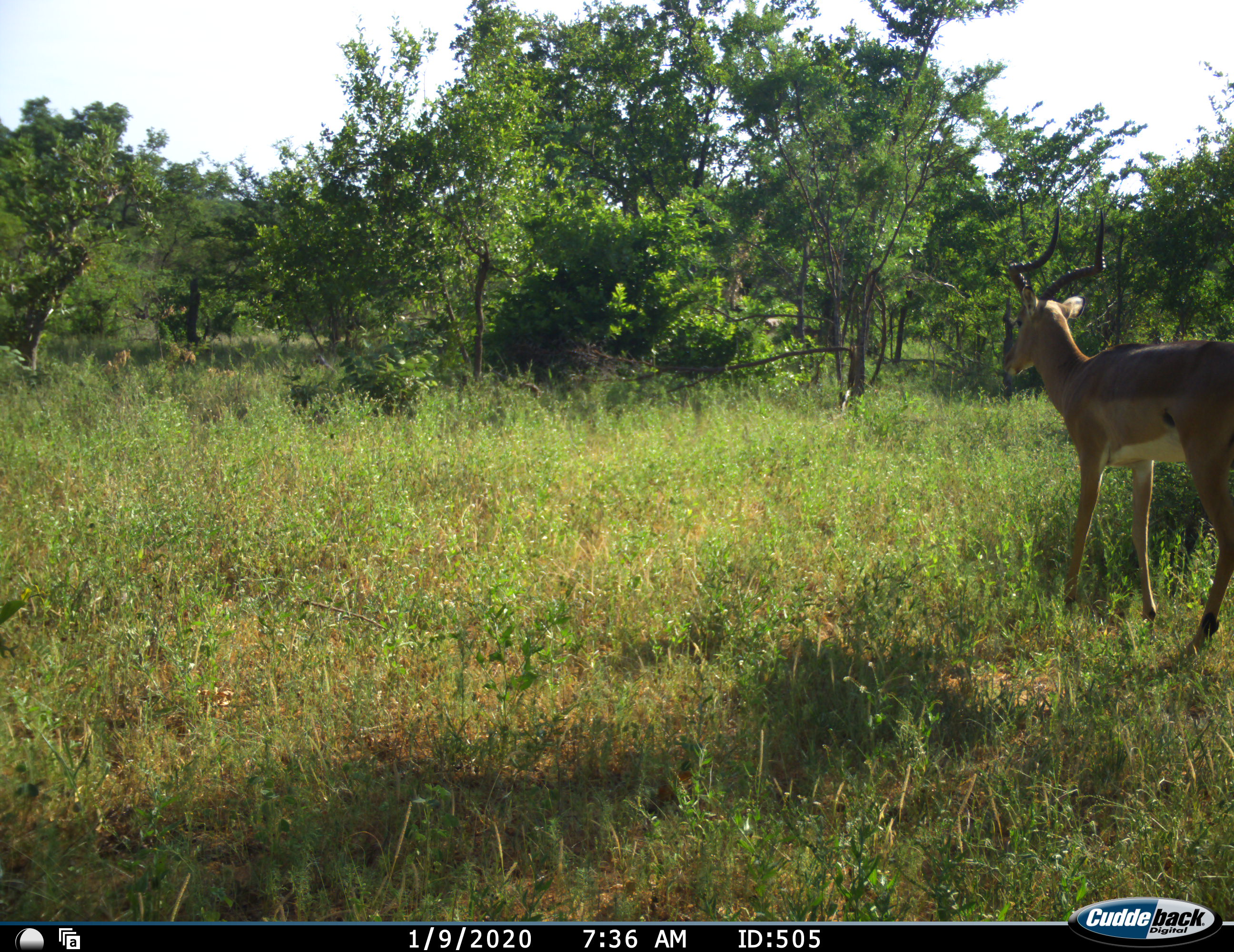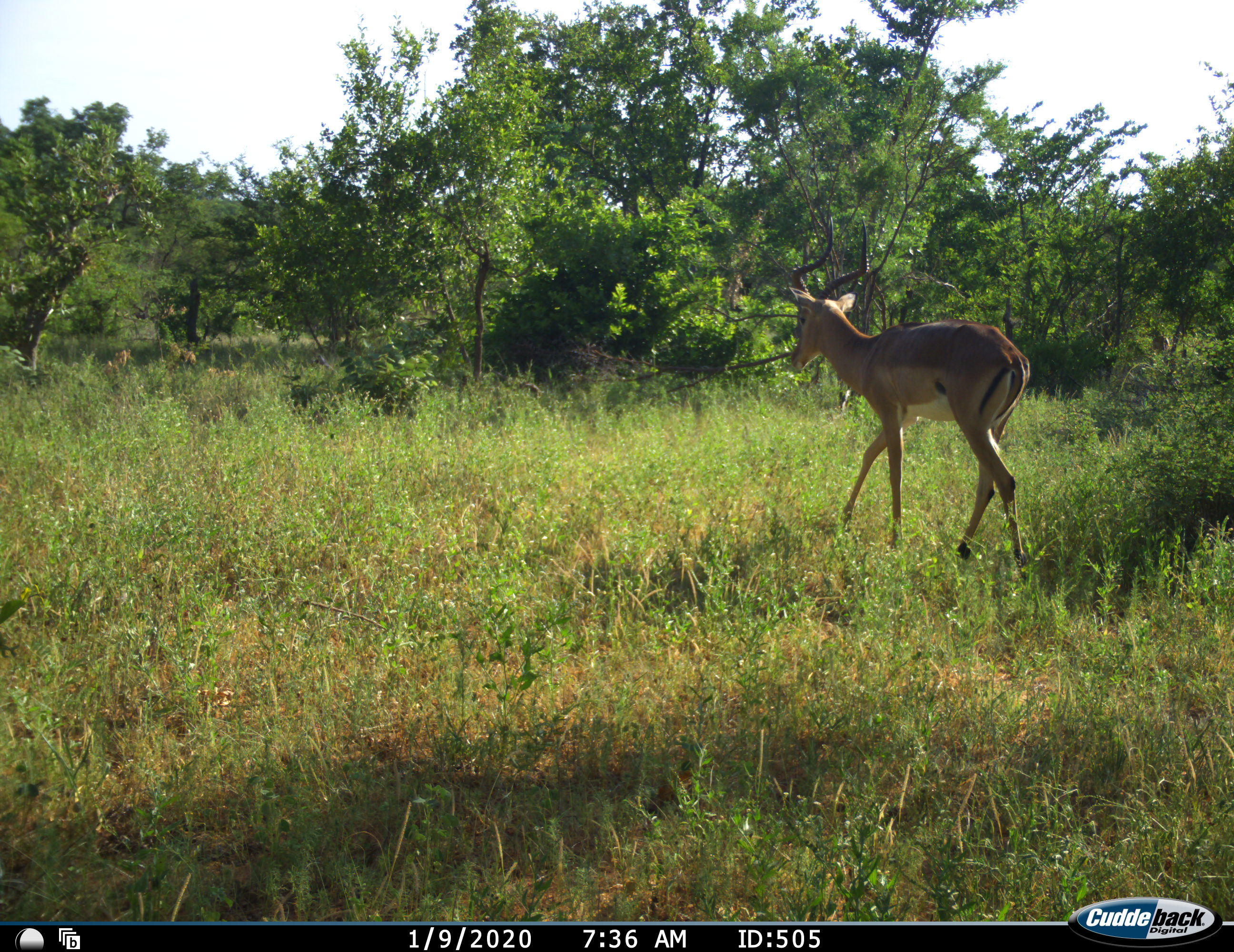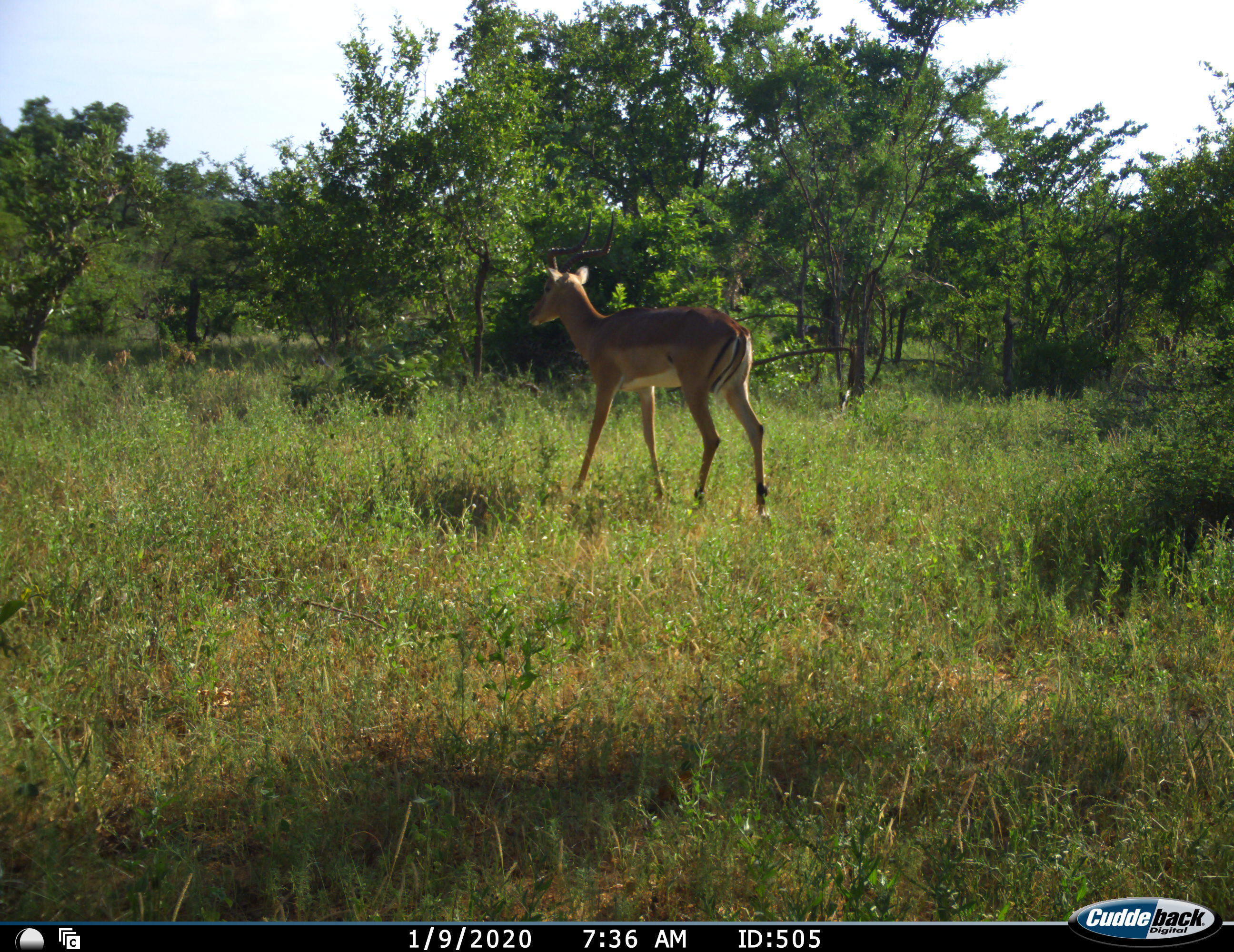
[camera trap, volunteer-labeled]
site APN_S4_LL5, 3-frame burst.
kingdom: Animalia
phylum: Chordata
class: Mammalia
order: Artiodactyla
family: Bovidae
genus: Aepyceros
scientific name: Aepyceros melampus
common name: impala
Impala (Aepyceros melampus), count 1. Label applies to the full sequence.